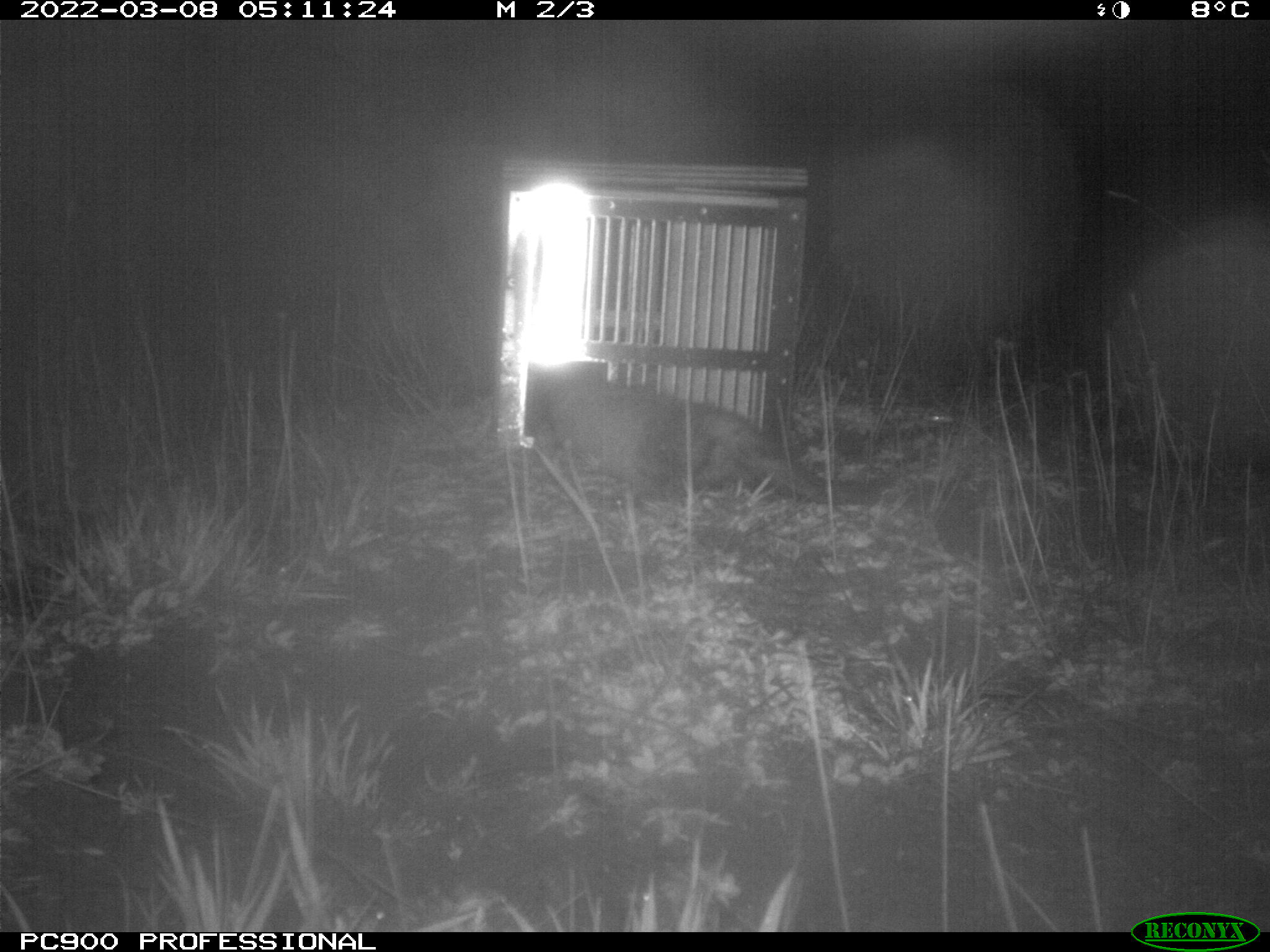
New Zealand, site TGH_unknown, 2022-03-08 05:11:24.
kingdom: Animalia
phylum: Chordata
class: Mammalia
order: Carnivora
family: Mustelidae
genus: Mustela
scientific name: Mustela furo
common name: ferret